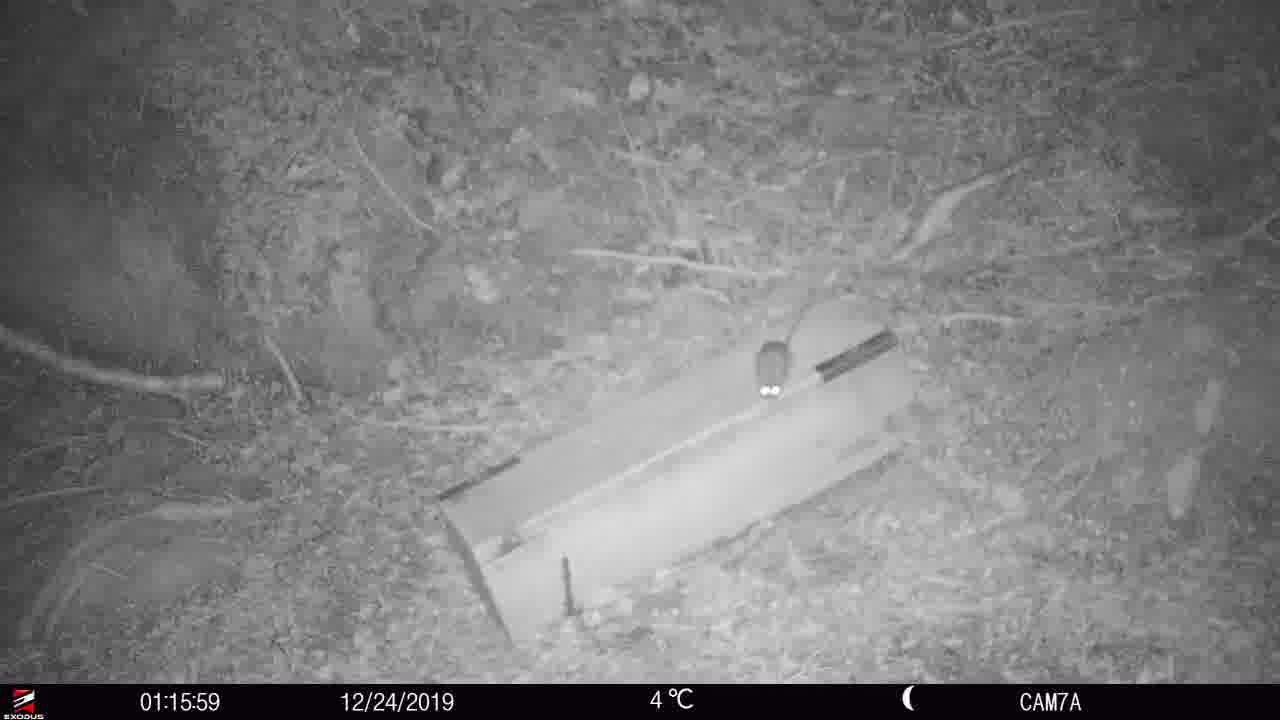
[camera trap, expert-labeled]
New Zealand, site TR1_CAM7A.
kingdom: Animalia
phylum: Chordata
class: Mammalia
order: Rodentia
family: Muridae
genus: Rattus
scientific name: Rattus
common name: rat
Rat (Rattus).